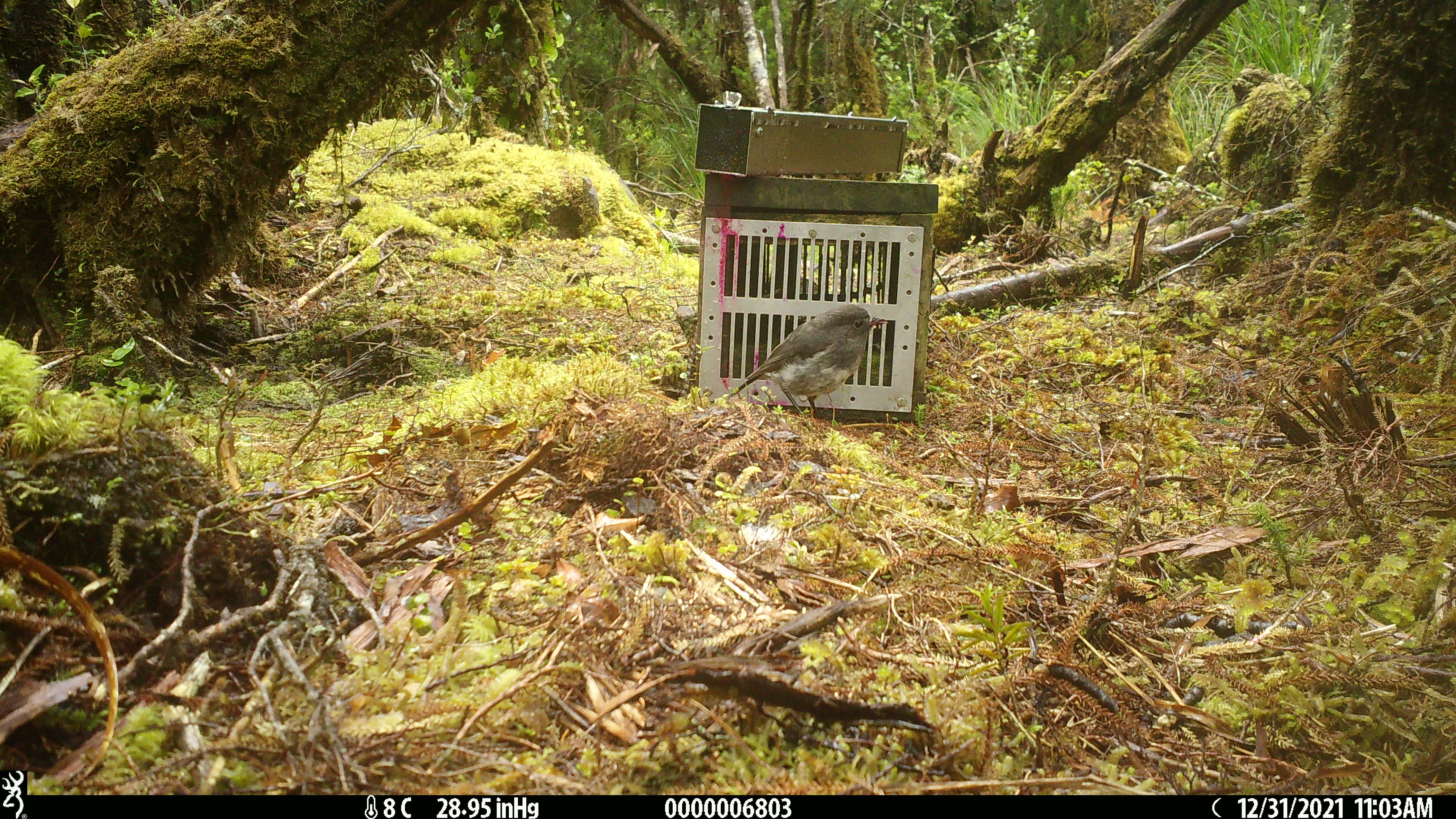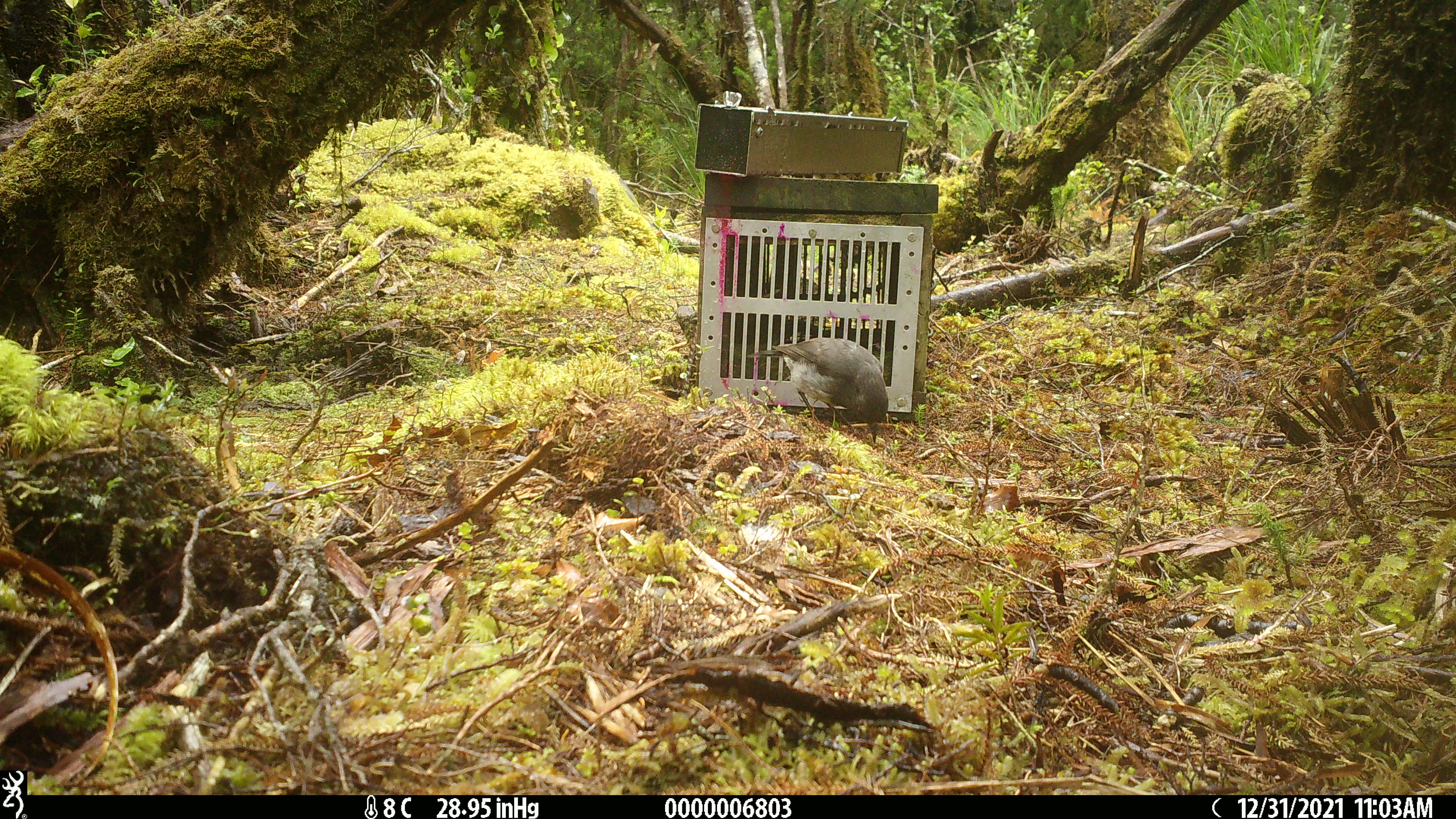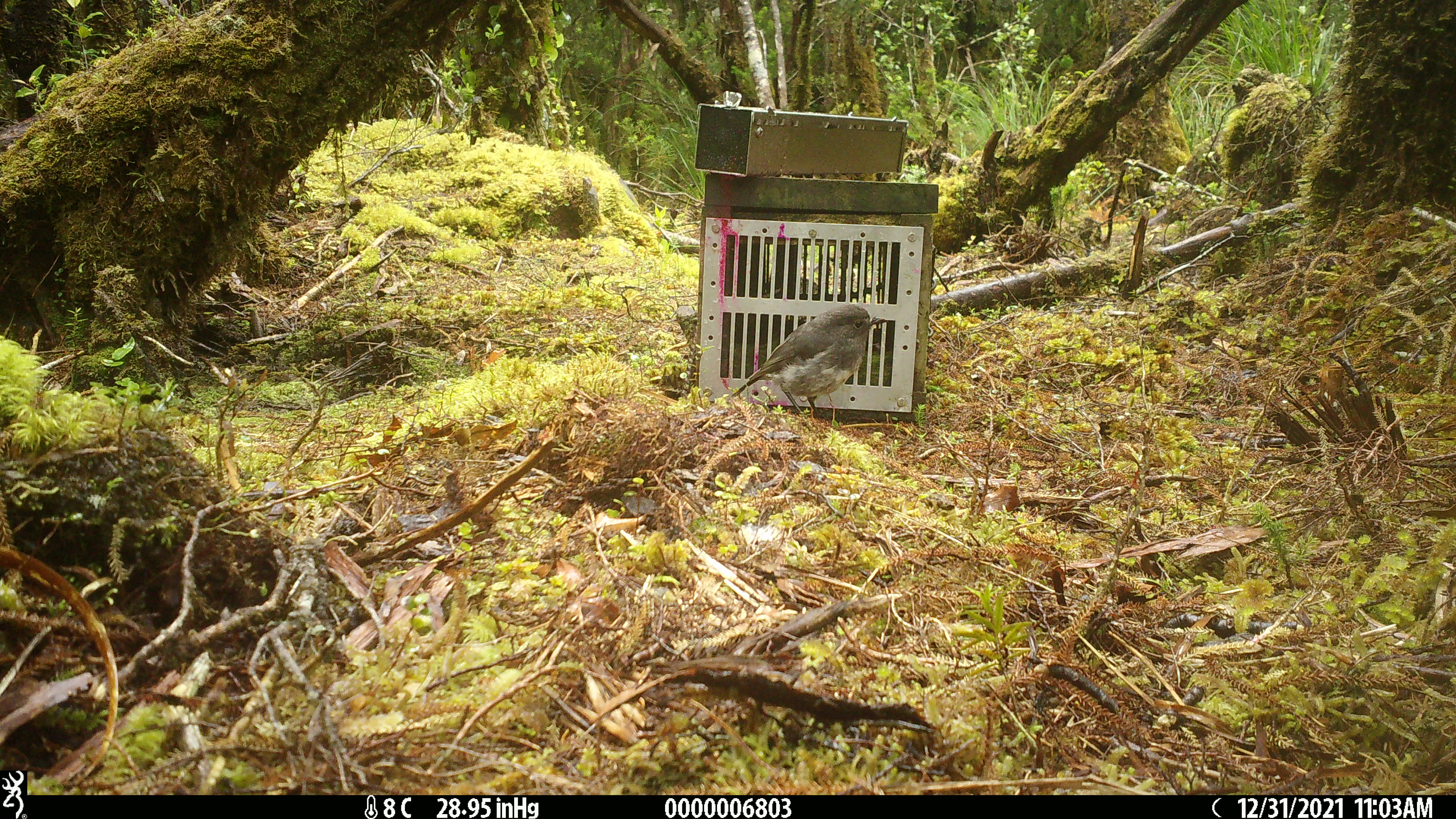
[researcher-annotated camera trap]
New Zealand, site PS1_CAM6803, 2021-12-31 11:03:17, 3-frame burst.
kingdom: Animalia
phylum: Chordata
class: Aves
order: Passeriformes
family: Petroicidae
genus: Petroica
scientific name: Petroica australis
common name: new zealand robin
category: robin